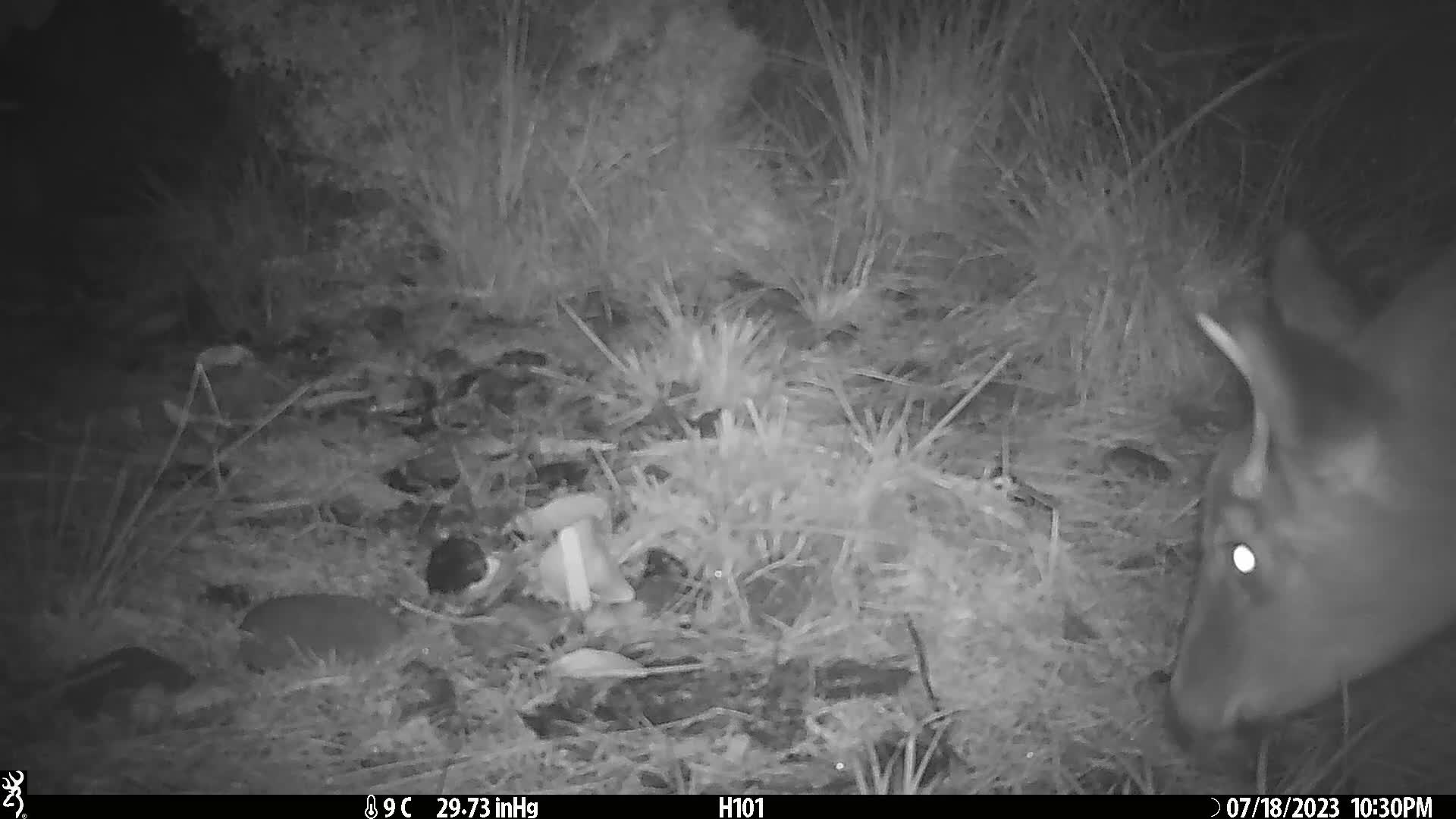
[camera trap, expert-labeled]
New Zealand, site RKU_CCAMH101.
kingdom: Animalia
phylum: Chordata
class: Mammalia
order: Artiodactyla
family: Cervidae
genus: Odocoileus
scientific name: Odocoileus virginianus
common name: white-tailed deer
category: white tailed deer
White tailed deer (white-tailed deer) (Odocoileus virginianus).